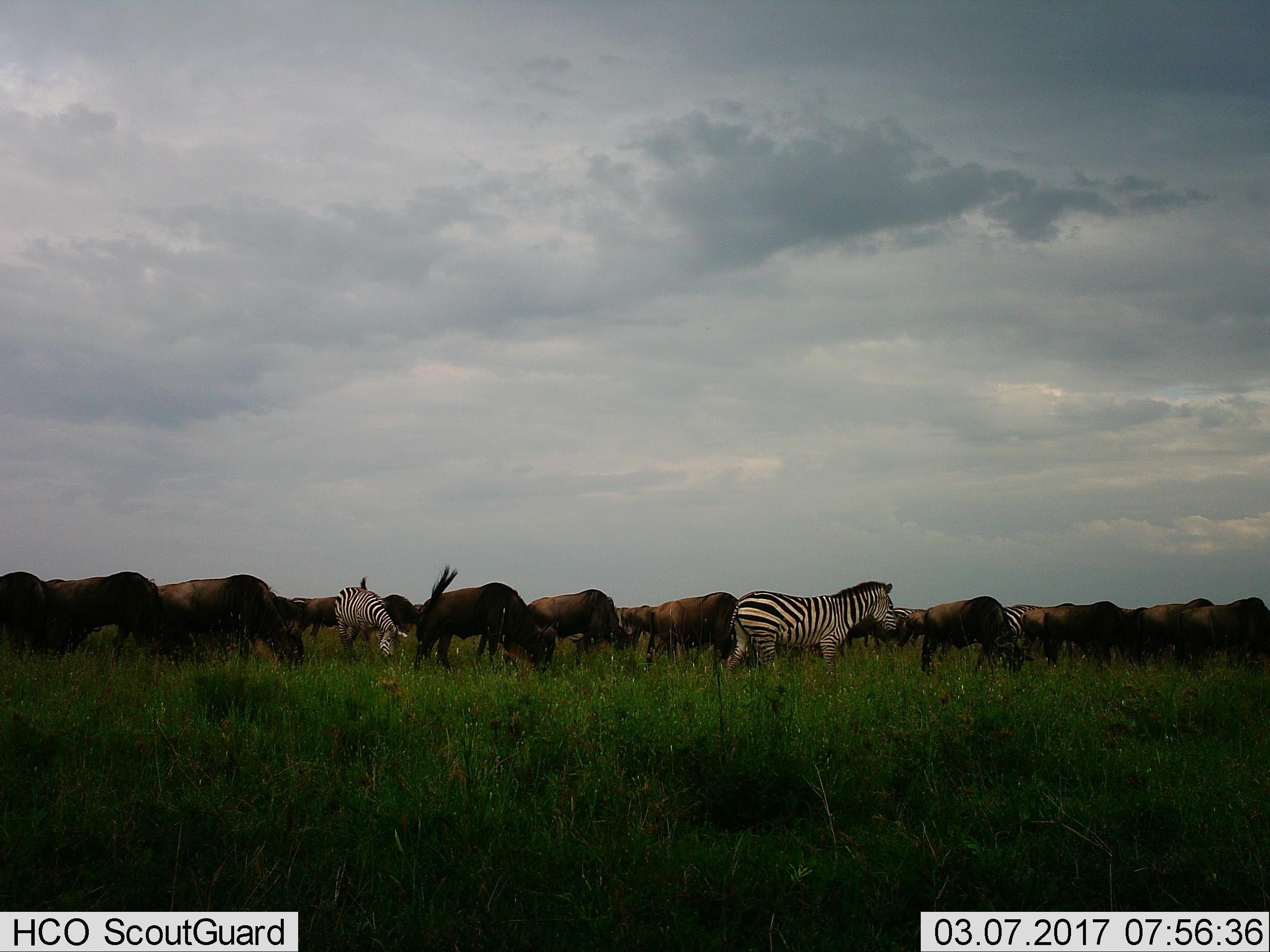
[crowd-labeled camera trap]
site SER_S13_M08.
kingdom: Animalia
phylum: Chordata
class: Mammalia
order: Artiodactyla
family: Bovidae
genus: Connochaetes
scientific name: Connochaetes taurinus taurinus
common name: blue wildebeest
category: wildebeestblue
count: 11-50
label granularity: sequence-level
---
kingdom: Animalia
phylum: Chordata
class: Mammalia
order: Perissodactyla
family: Equidae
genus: Equus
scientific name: Equus quagga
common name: plains zebra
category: zebraplains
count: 4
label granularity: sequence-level